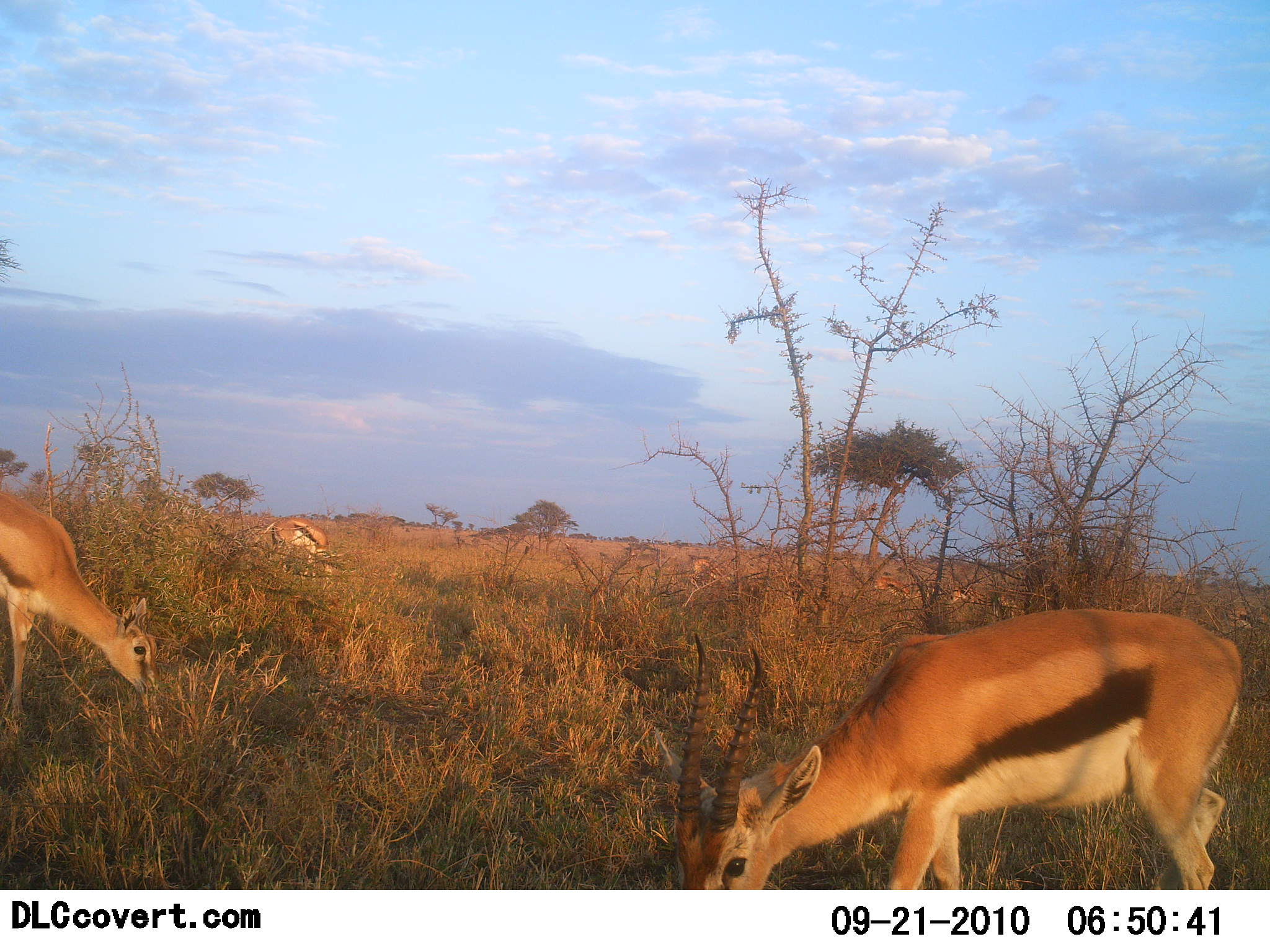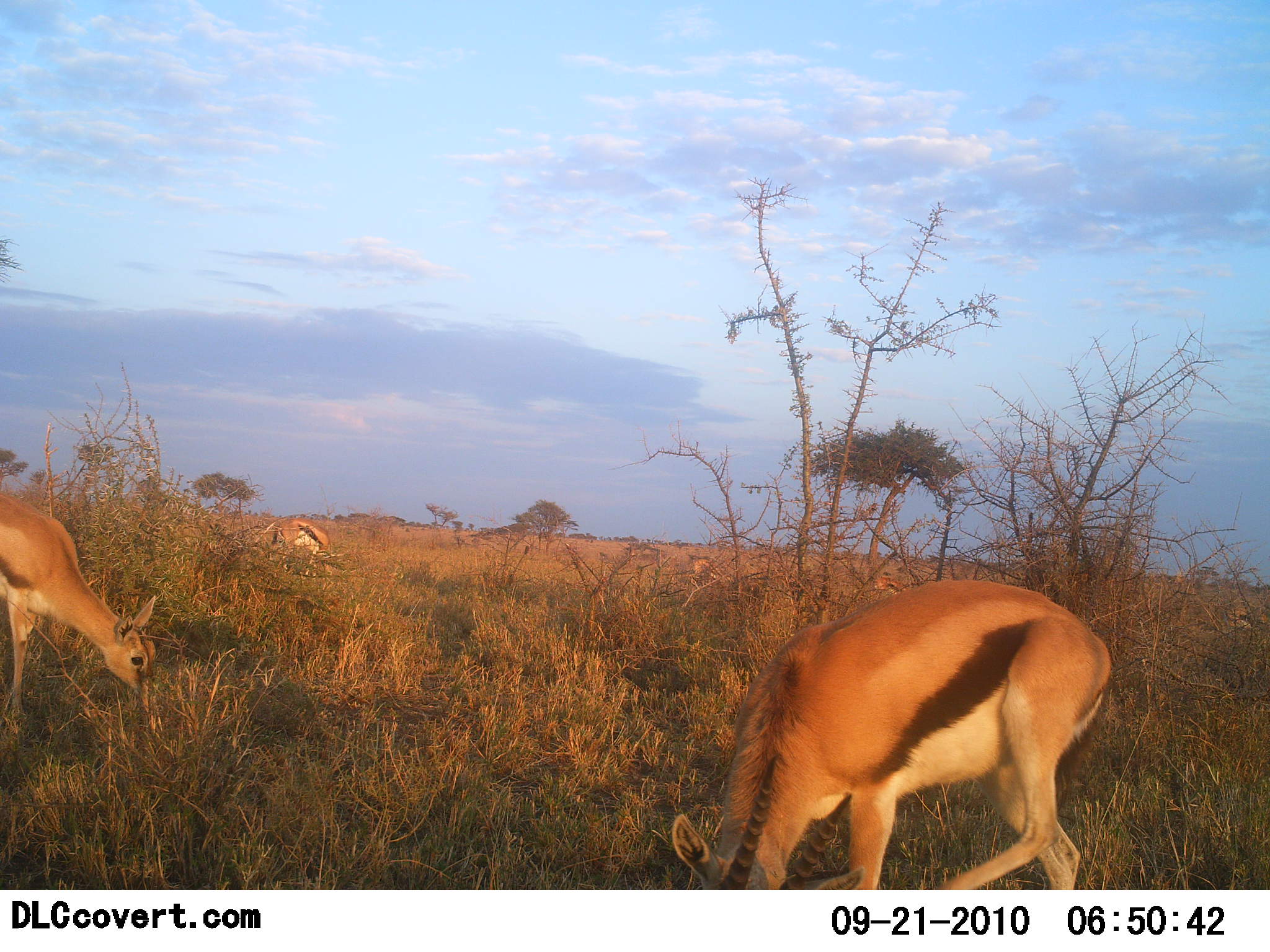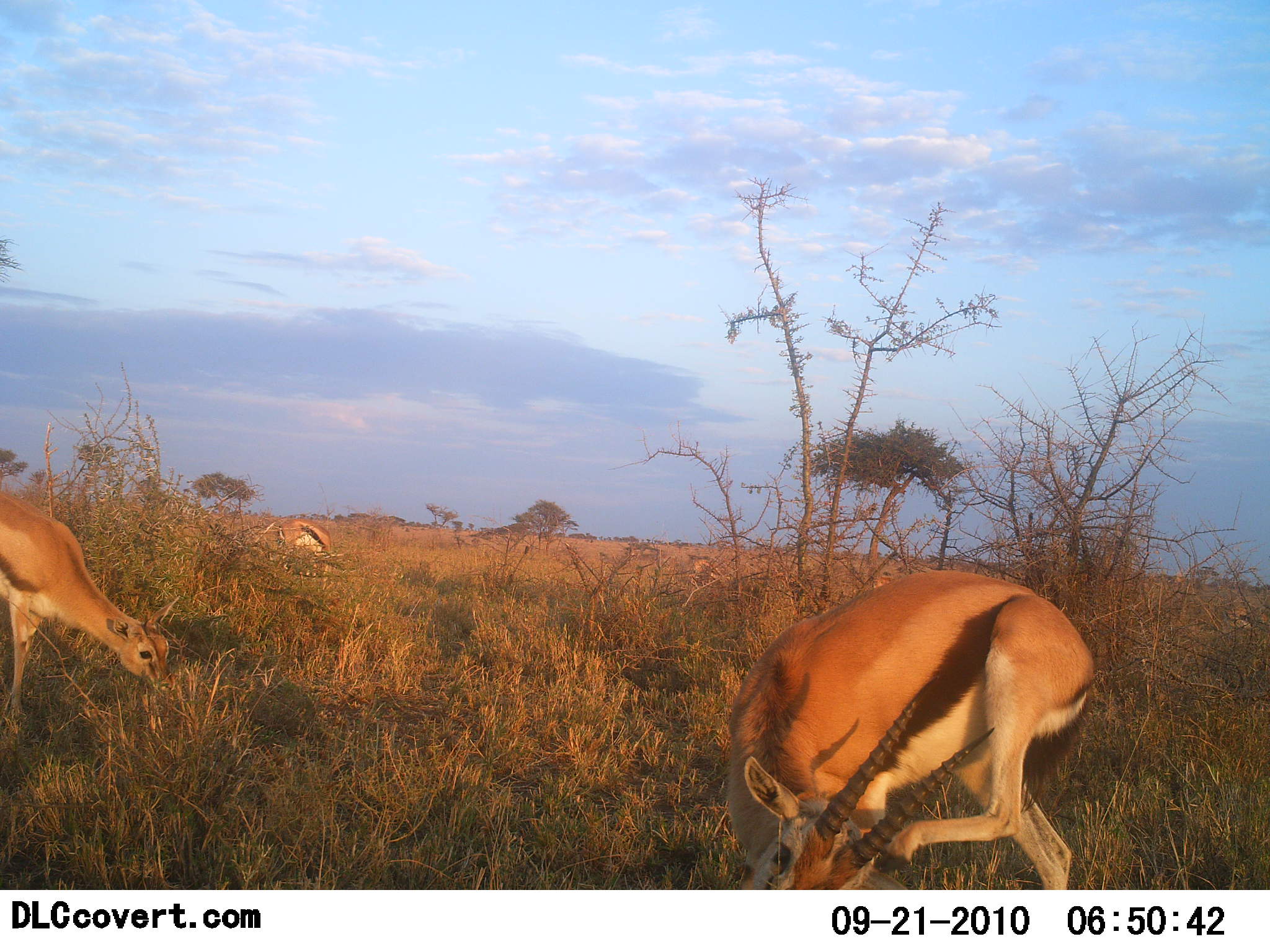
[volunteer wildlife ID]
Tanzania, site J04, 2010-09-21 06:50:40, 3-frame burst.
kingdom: Animalia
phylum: Chordata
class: Mammalia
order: Artiodactyla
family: Bovidae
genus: Eudorcas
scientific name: Eudorcas thomsonii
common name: thomson's gazelle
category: gazellethomsons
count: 3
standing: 35%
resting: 4%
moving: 12%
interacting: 4%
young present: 0%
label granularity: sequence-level